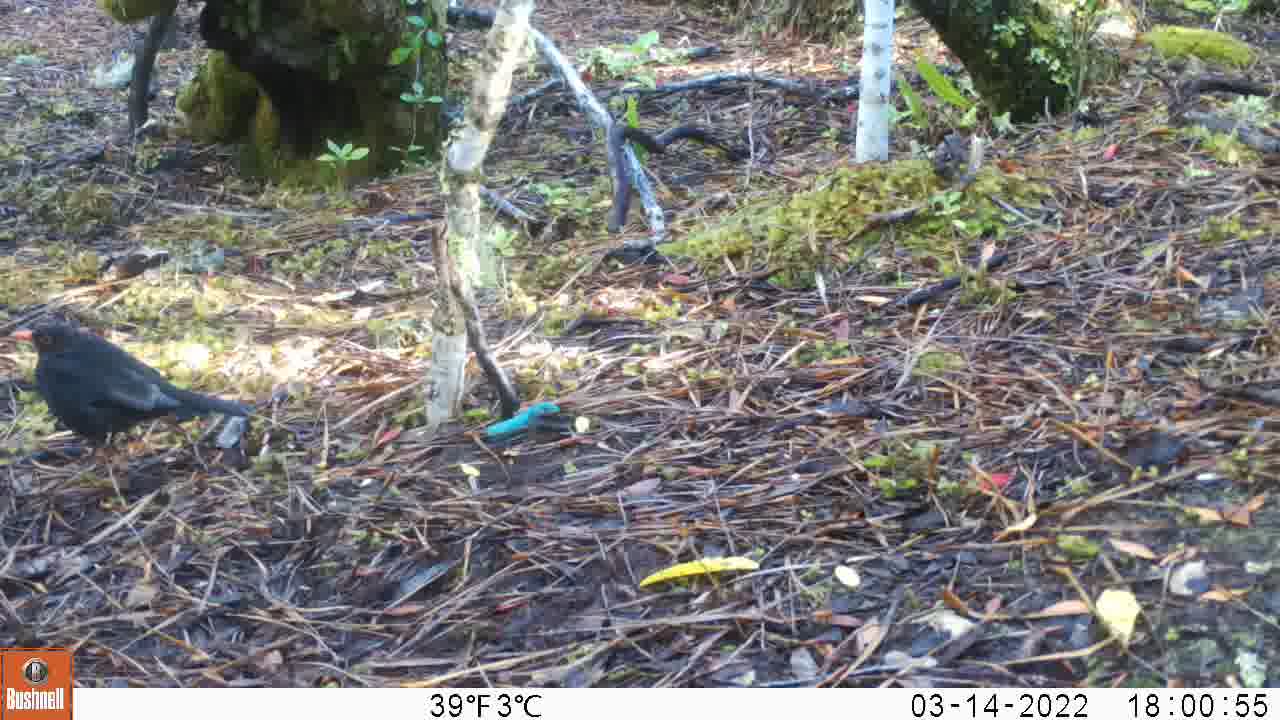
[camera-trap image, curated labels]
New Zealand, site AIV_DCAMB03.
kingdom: Animalia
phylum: Chordata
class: Aves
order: Passeriformes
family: Turdidae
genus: Turdus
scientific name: Turdus merula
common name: eurasian blackbird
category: blackbird